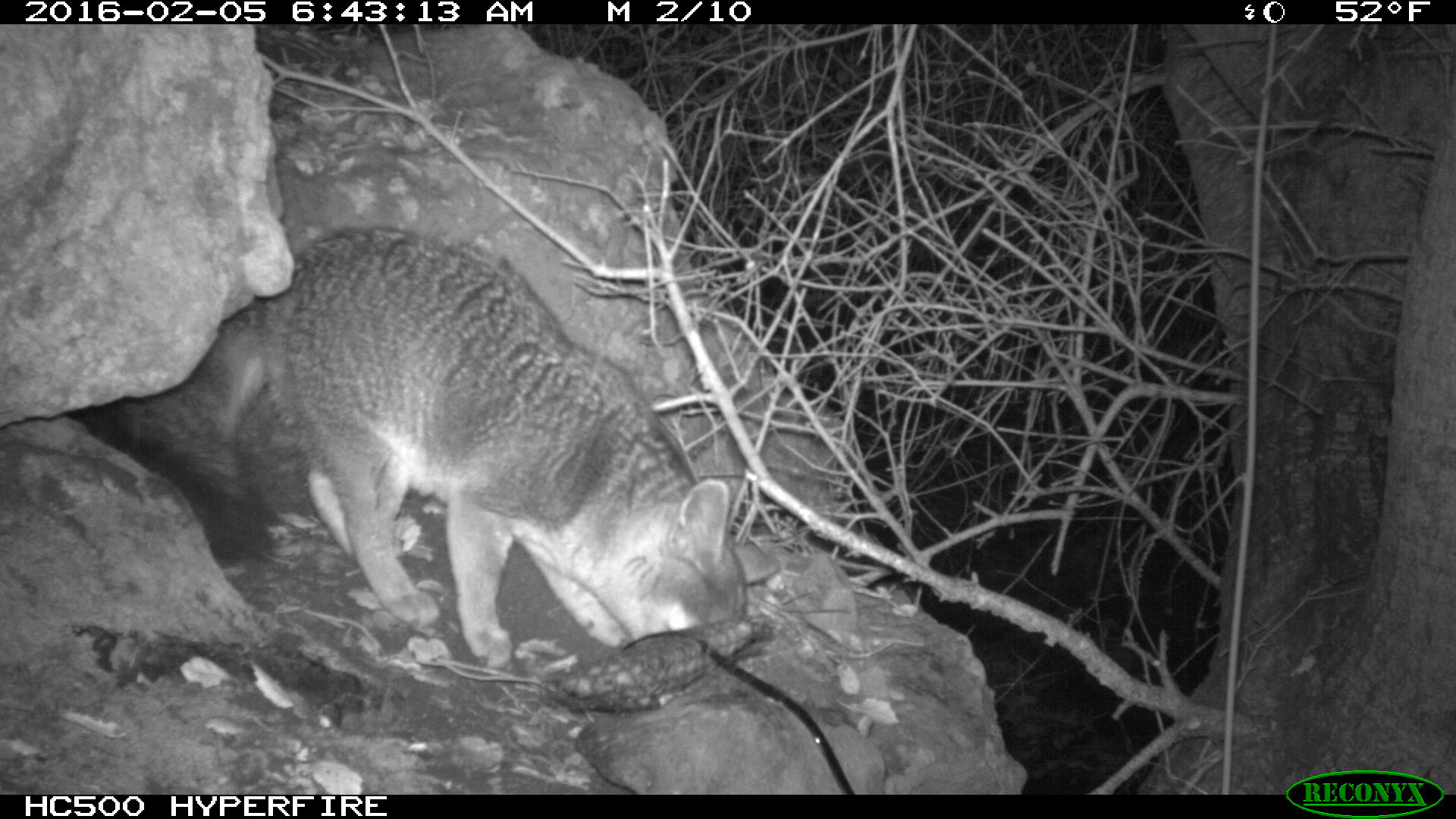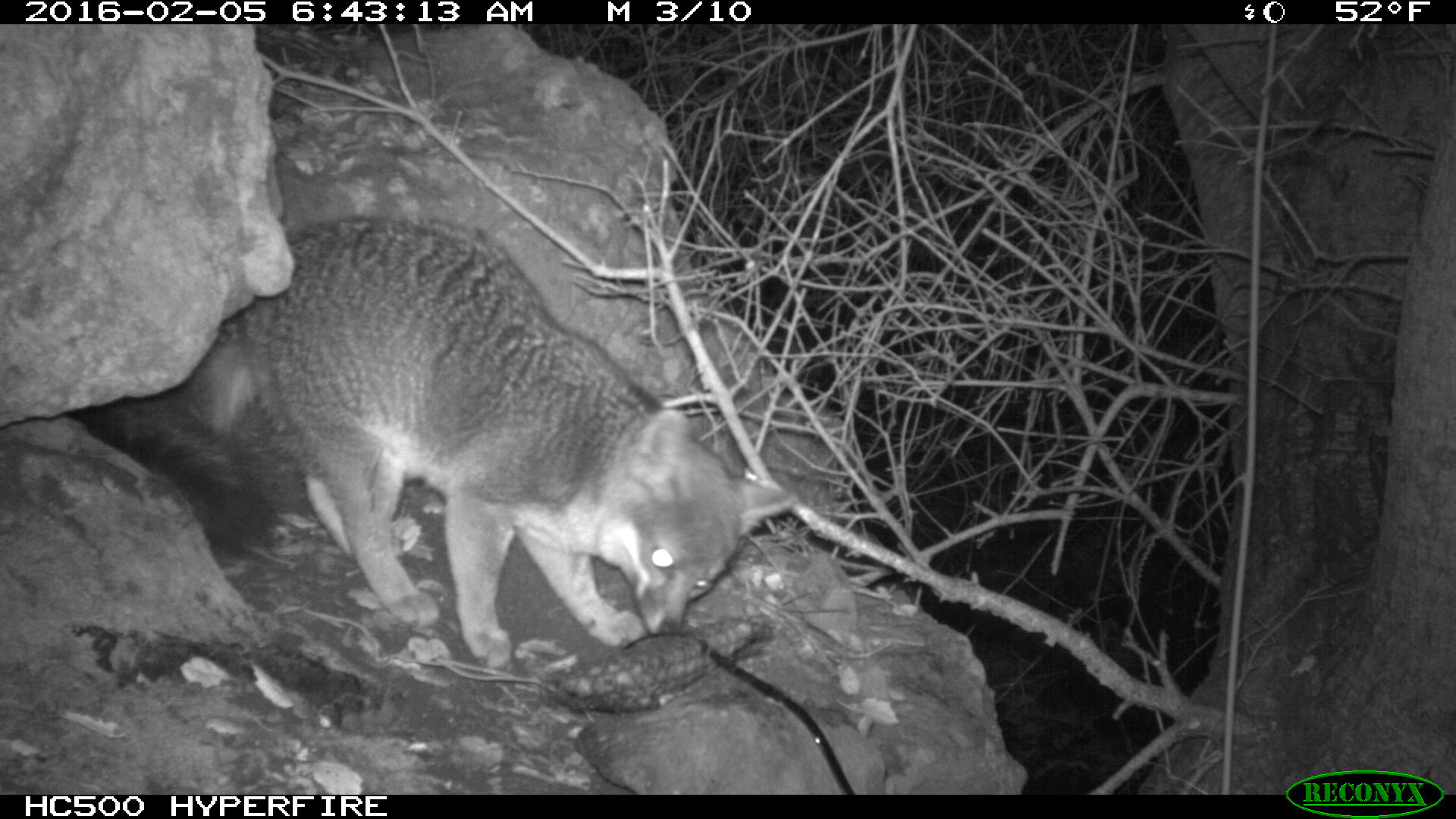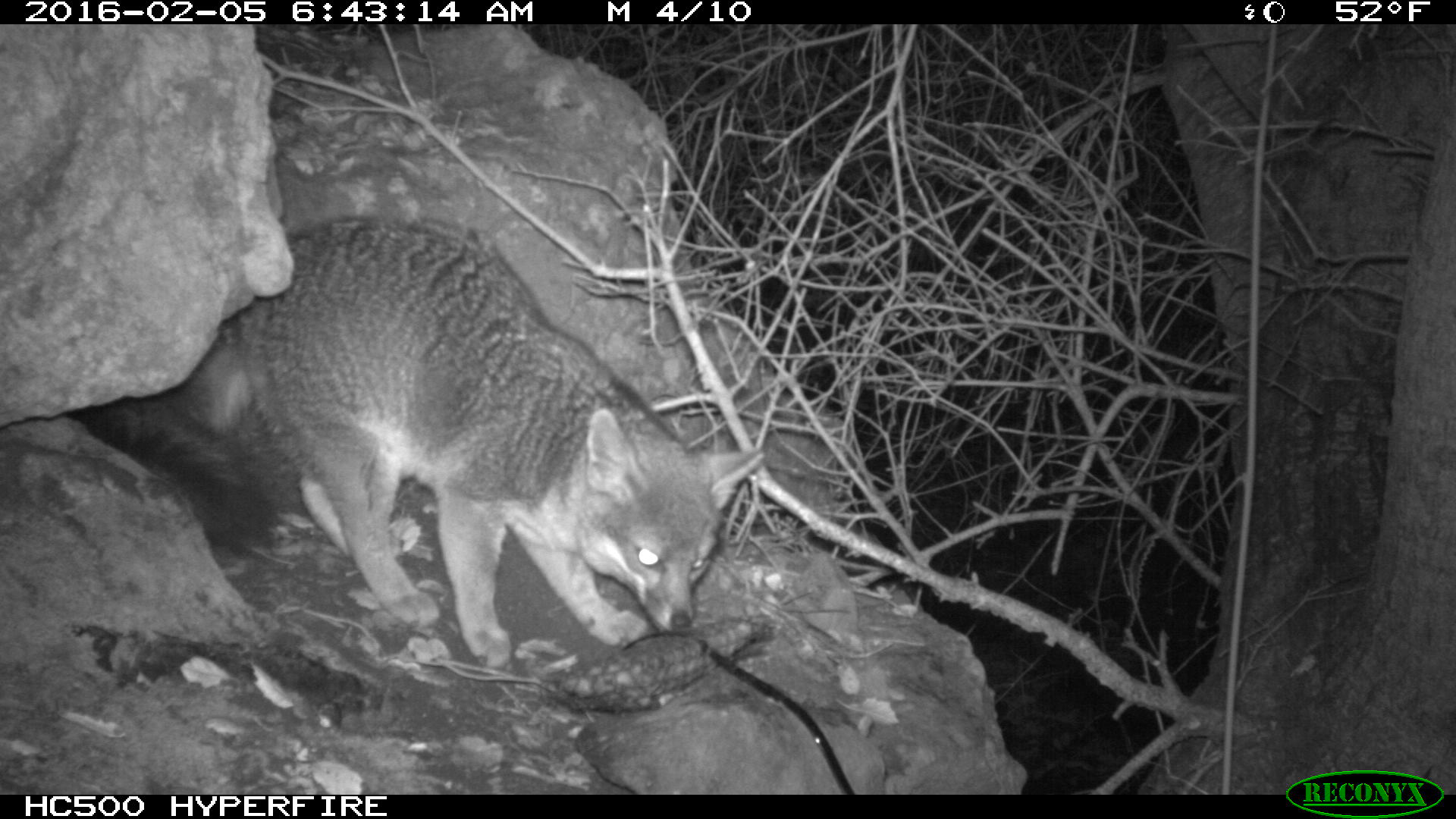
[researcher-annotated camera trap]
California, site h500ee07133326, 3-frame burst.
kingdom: Animalia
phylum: Chordata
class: Mammalia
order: Carnivora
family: Canidae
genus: Urocyon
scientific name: Urocyon littoralis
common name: island fox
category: fox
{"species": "fox (island fox) (Urocyon littoralis)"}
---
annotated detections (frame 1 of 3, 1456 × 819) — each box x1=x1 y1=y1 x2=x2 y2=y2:
fox: x1=89 y1=224 x2=781 y2=675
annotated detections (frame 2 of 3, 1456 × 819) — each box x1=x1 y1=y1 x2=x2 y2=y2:
fox: x1=81 y1=215 x2=796 y2=670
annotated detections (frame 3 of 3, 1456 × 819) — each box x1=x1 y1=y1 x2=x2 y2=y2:
fox: x1=83 y1=218 x2=763 y2=665